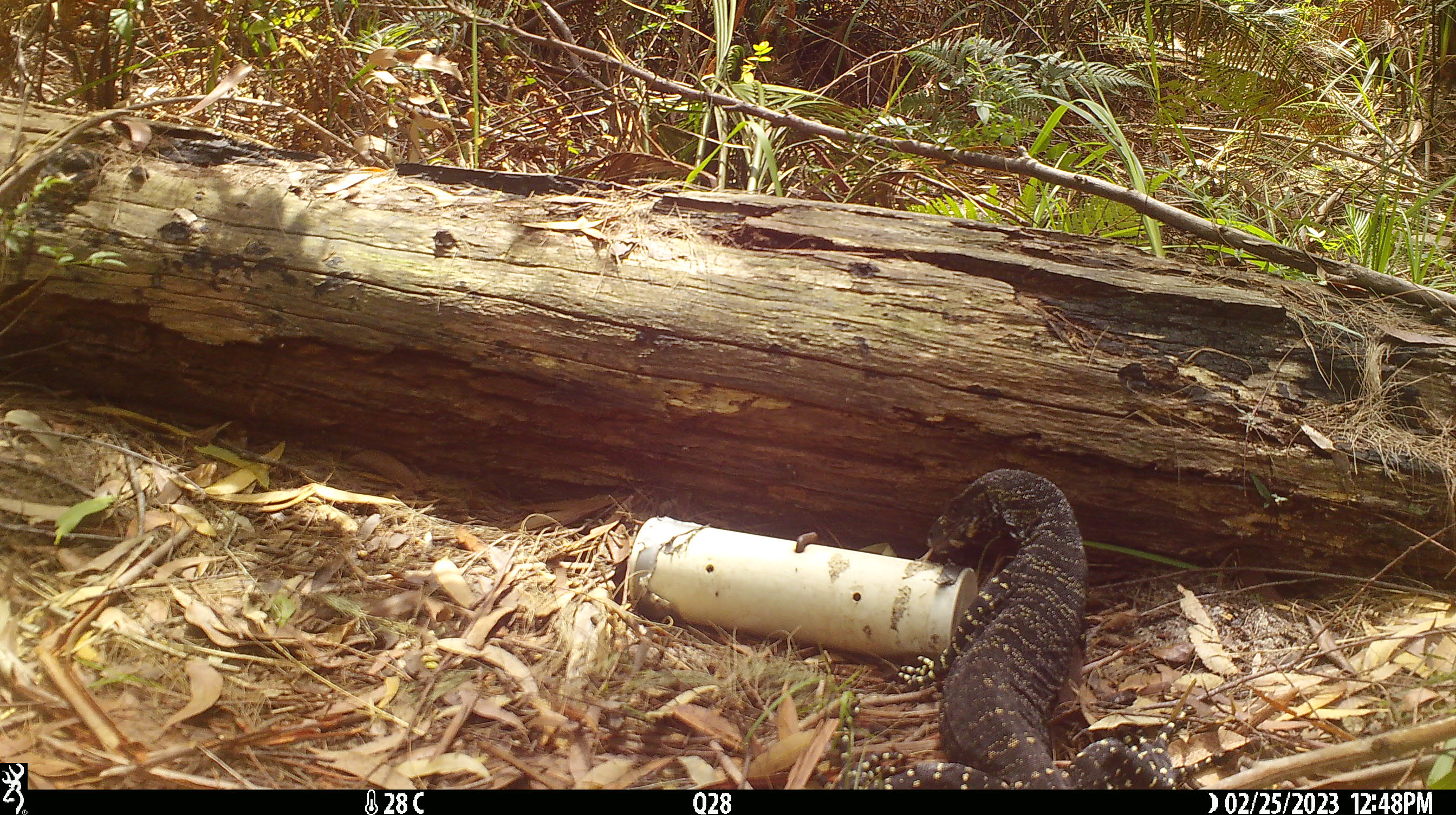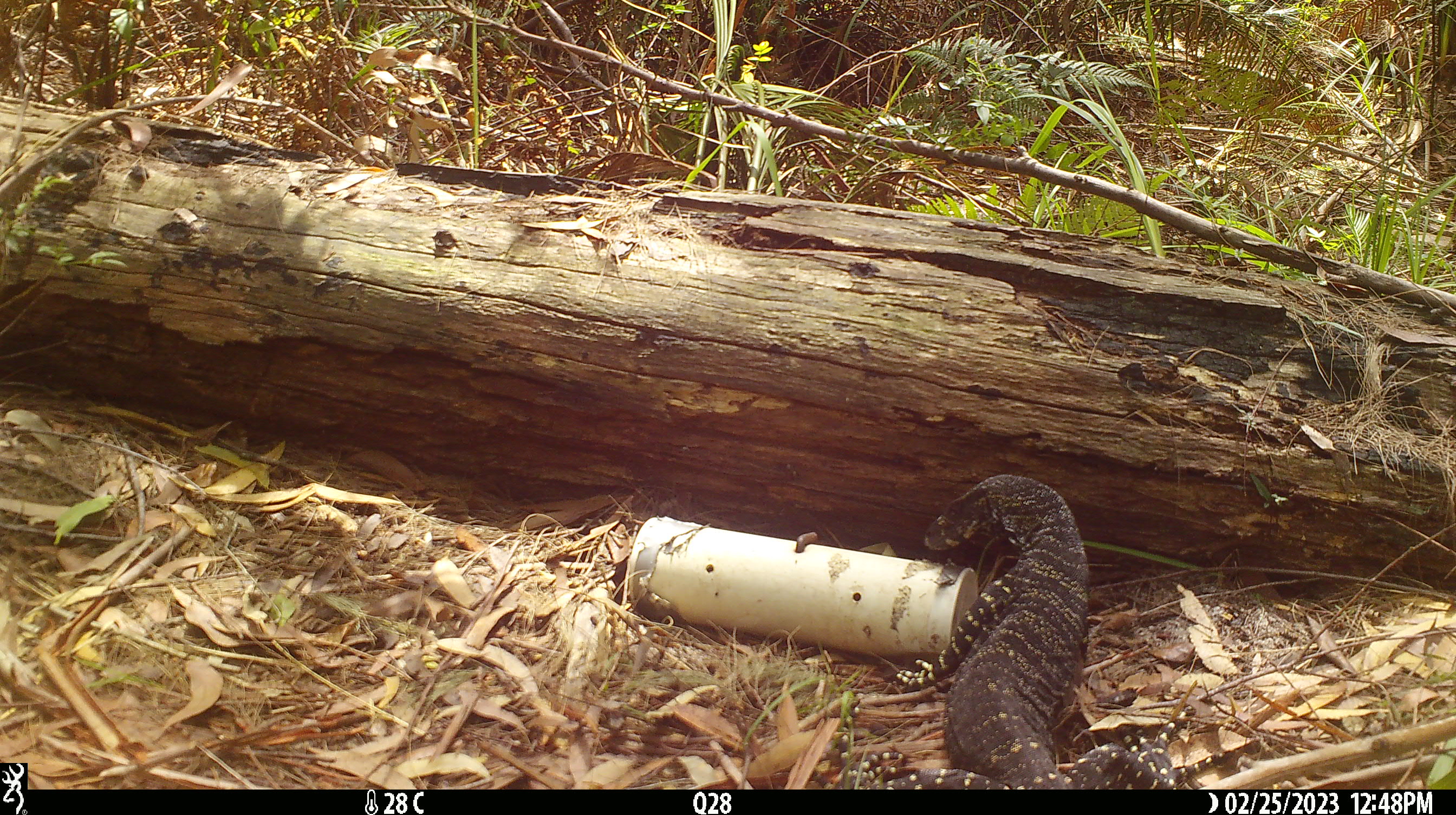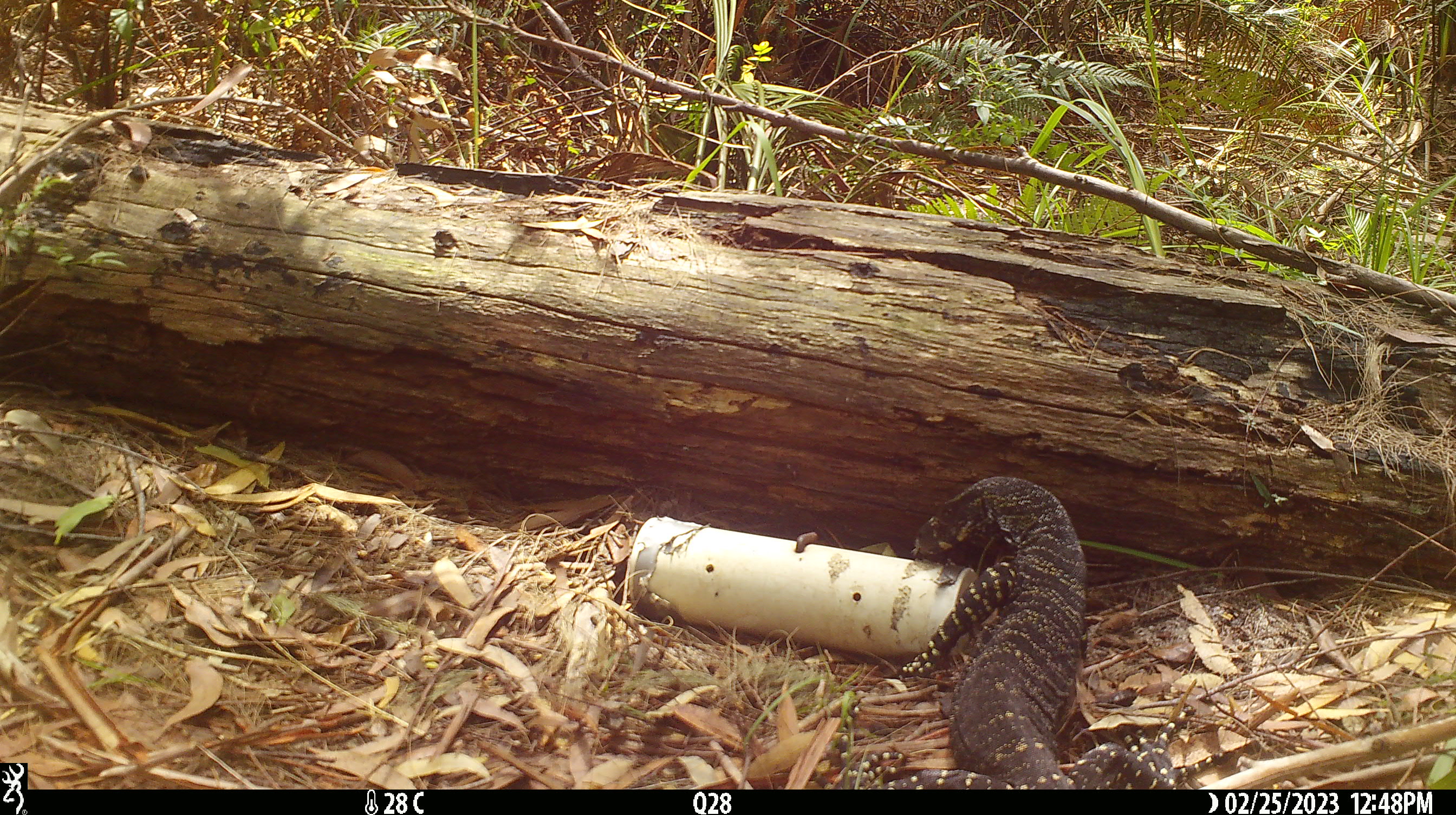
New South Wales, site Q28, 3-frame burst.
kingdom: Animalia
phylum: Chordata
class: Reptilia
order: Squamata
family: Varanidae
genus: Varanus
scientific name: Varanus varius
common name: lace monitor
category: goanna